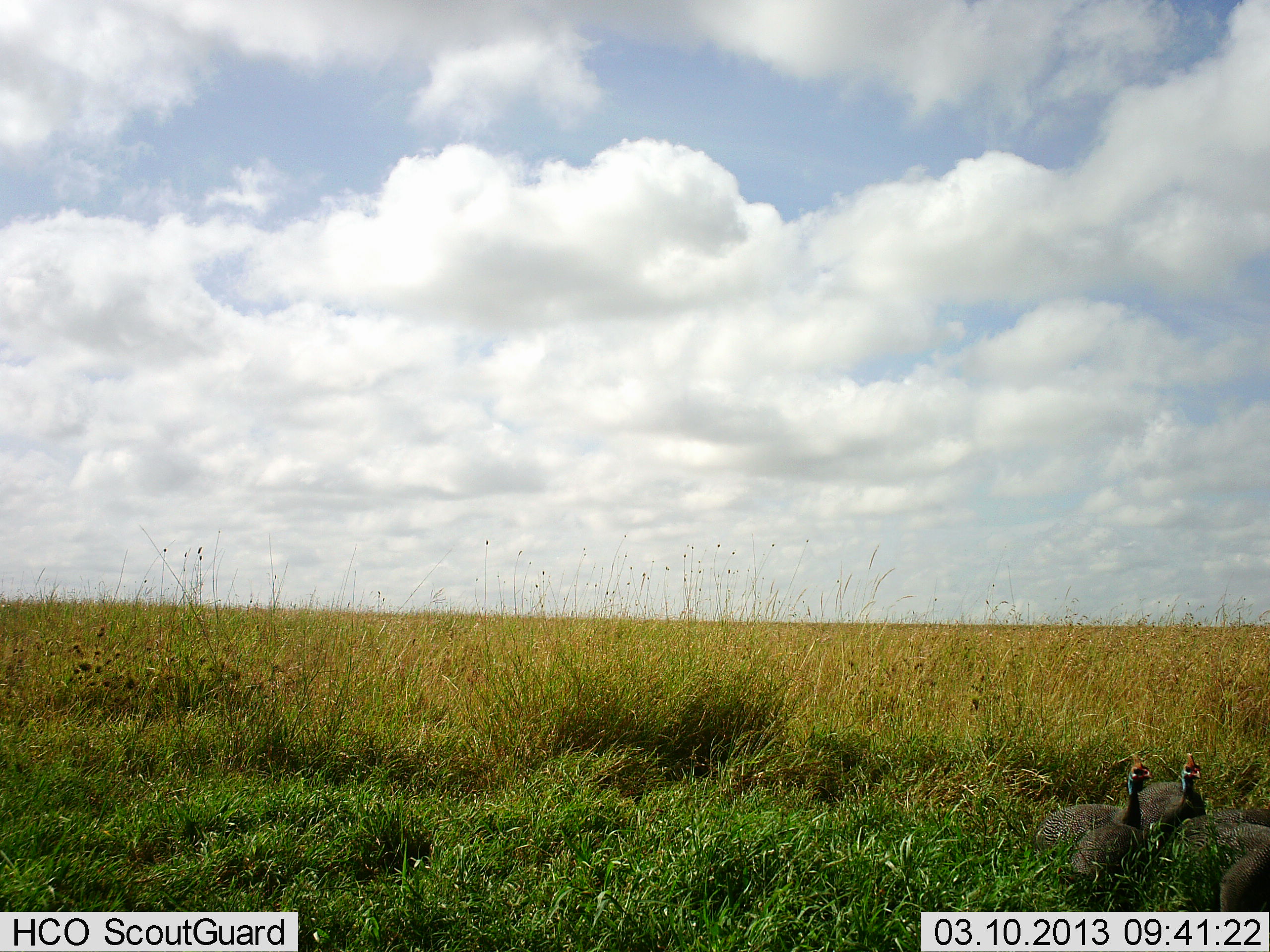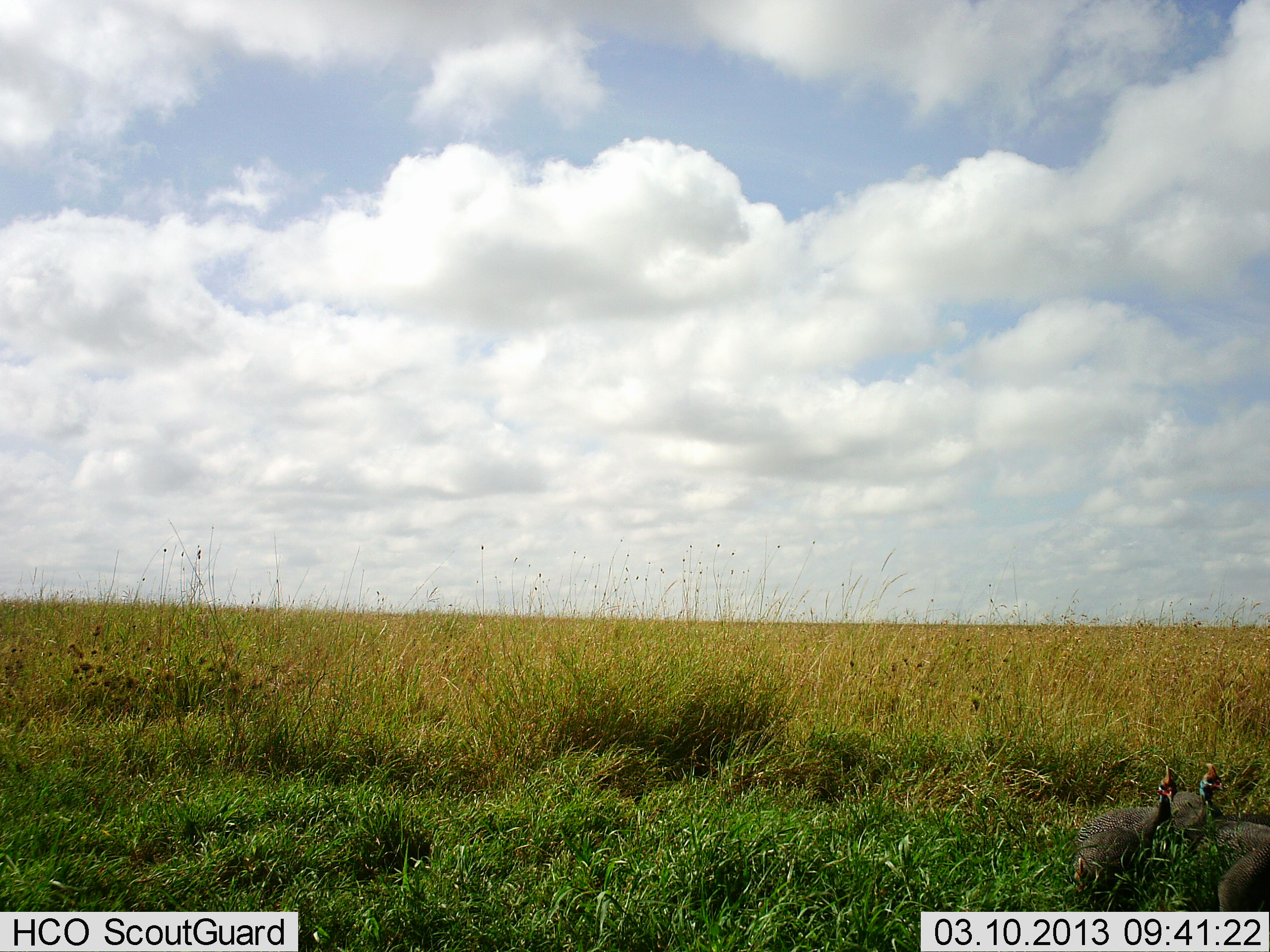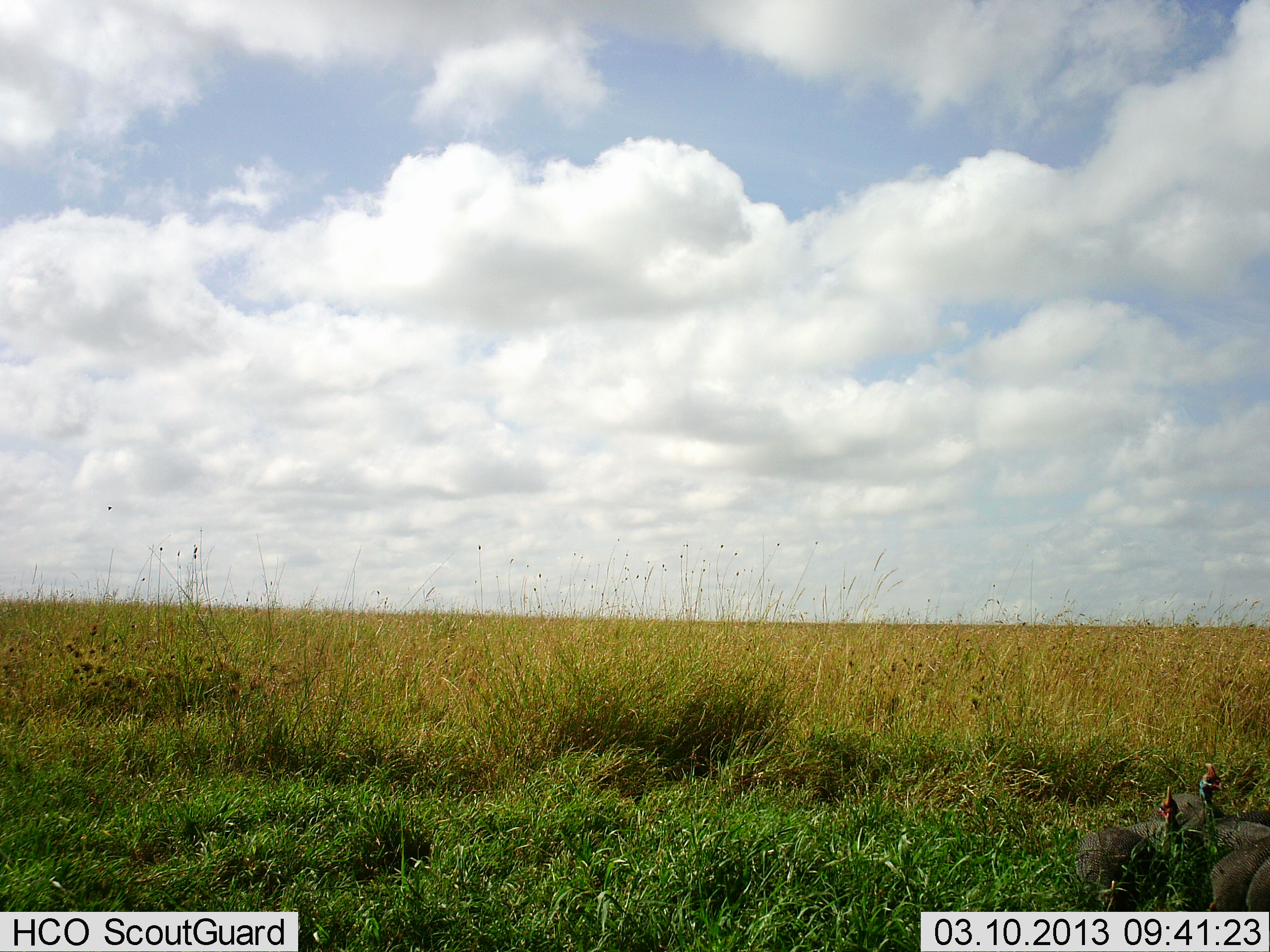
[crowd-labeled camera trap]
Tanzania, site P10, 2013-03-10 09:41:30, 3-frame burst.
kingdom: Animalia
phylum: Chordata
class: Aves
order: Galliformes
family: Numididae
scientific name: Numididae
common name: guinea fowl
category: guineafowl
Guineafowl (guinea fowl) (Numididae), count 3. Behavior (volunteer vote fractions): standing 38%, resting 4%, moving 67%, interacting 0%. Young present (vote fraction): 0%. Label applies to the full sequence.